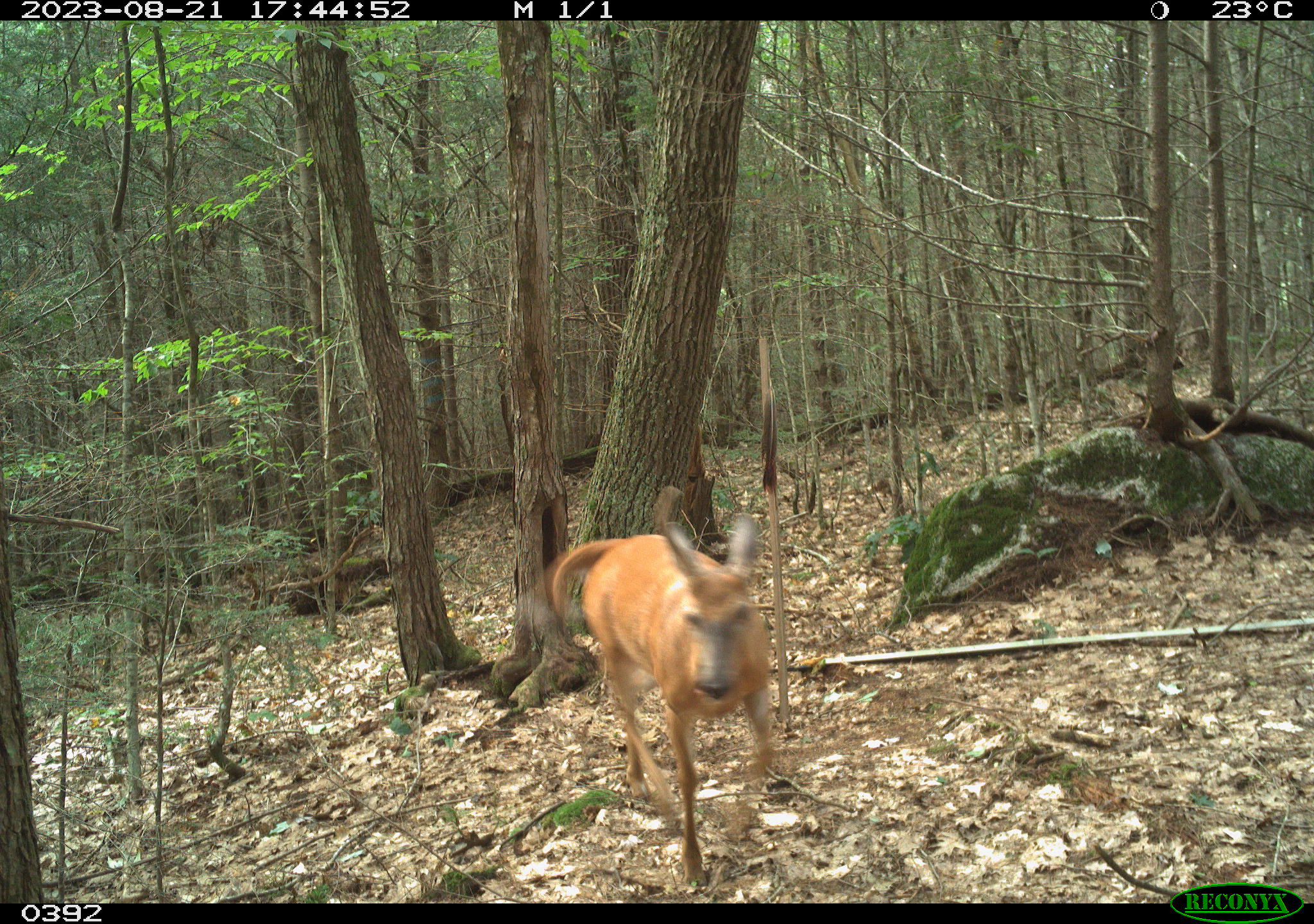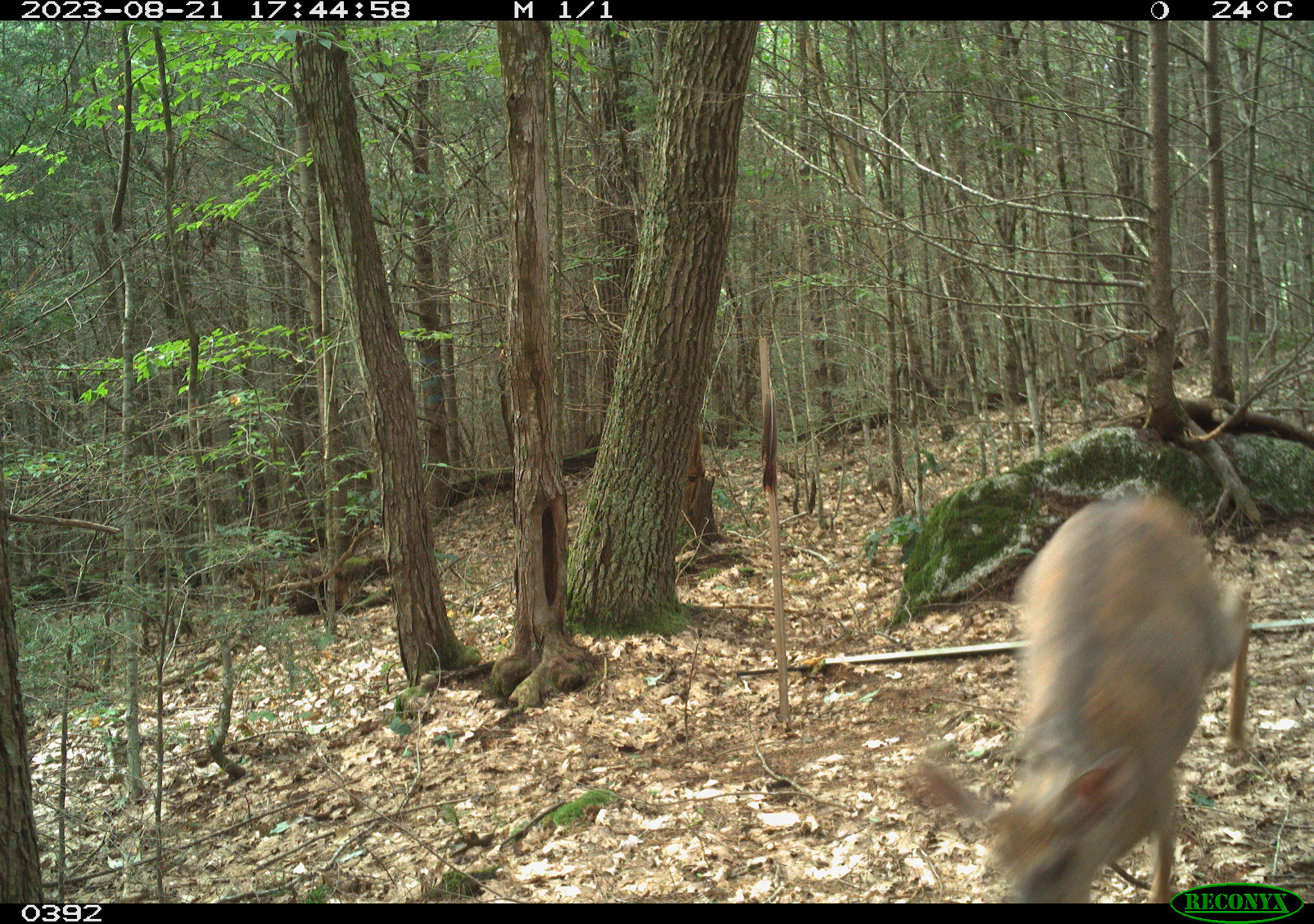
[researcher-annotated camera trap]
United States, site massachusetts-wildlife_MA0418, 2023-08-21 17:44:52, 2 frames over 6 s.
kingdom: Animalia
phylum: Chordata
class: Mammalia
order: Artiodactyla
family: Cervidae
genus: Odocoileus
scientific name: Odocoileus virginianus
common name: white-tailed deer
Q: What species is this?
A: White-tailed deer (Odocoileus virginianus).